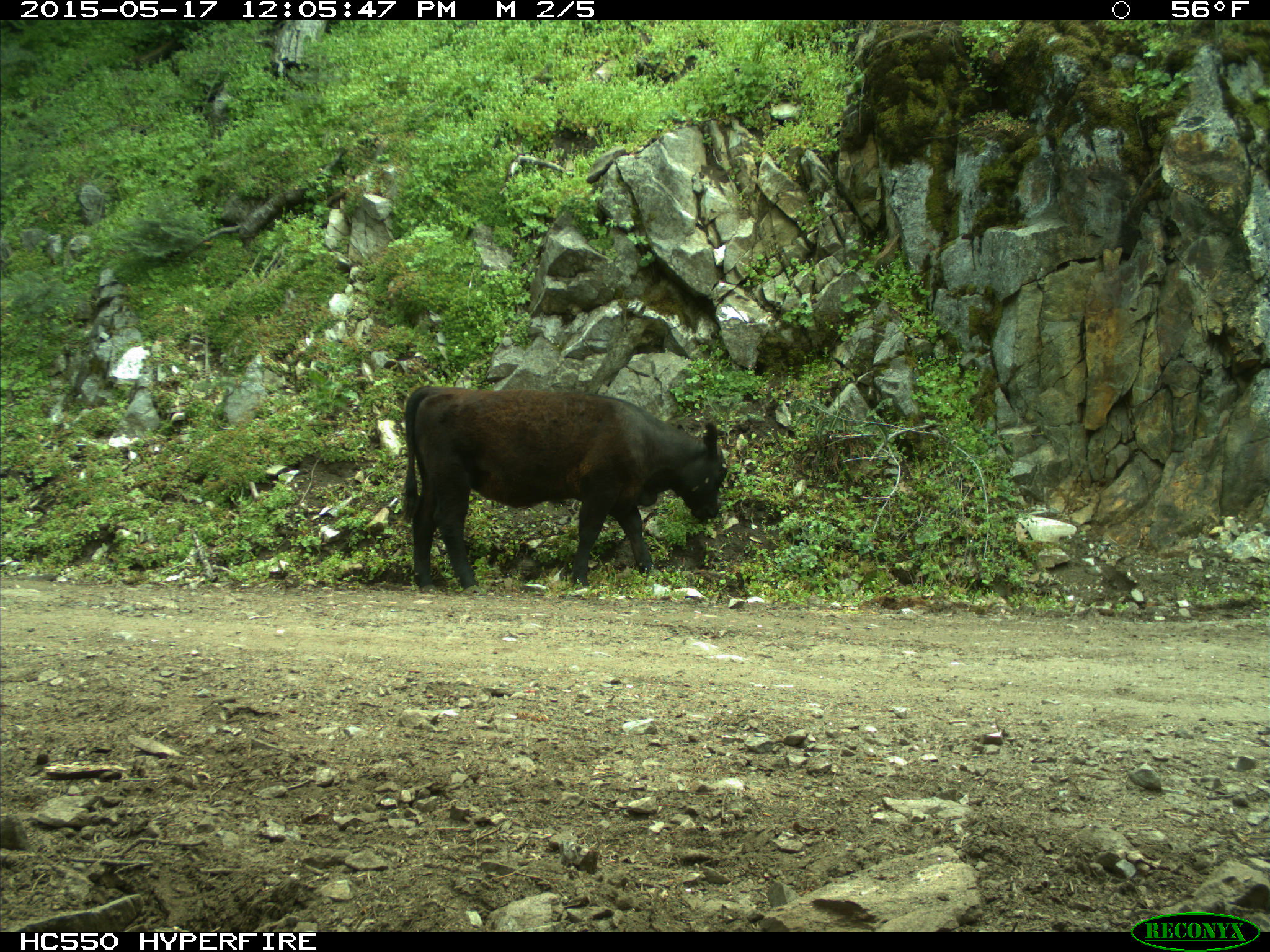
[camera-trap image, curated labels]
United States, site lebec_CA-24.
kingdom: Animalia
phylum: Chordata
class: Mammalia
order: Artiodactyla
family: Bovidae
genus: Bos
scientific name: Bos taurus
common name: domestic cow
Bos taurus (domestic cow).